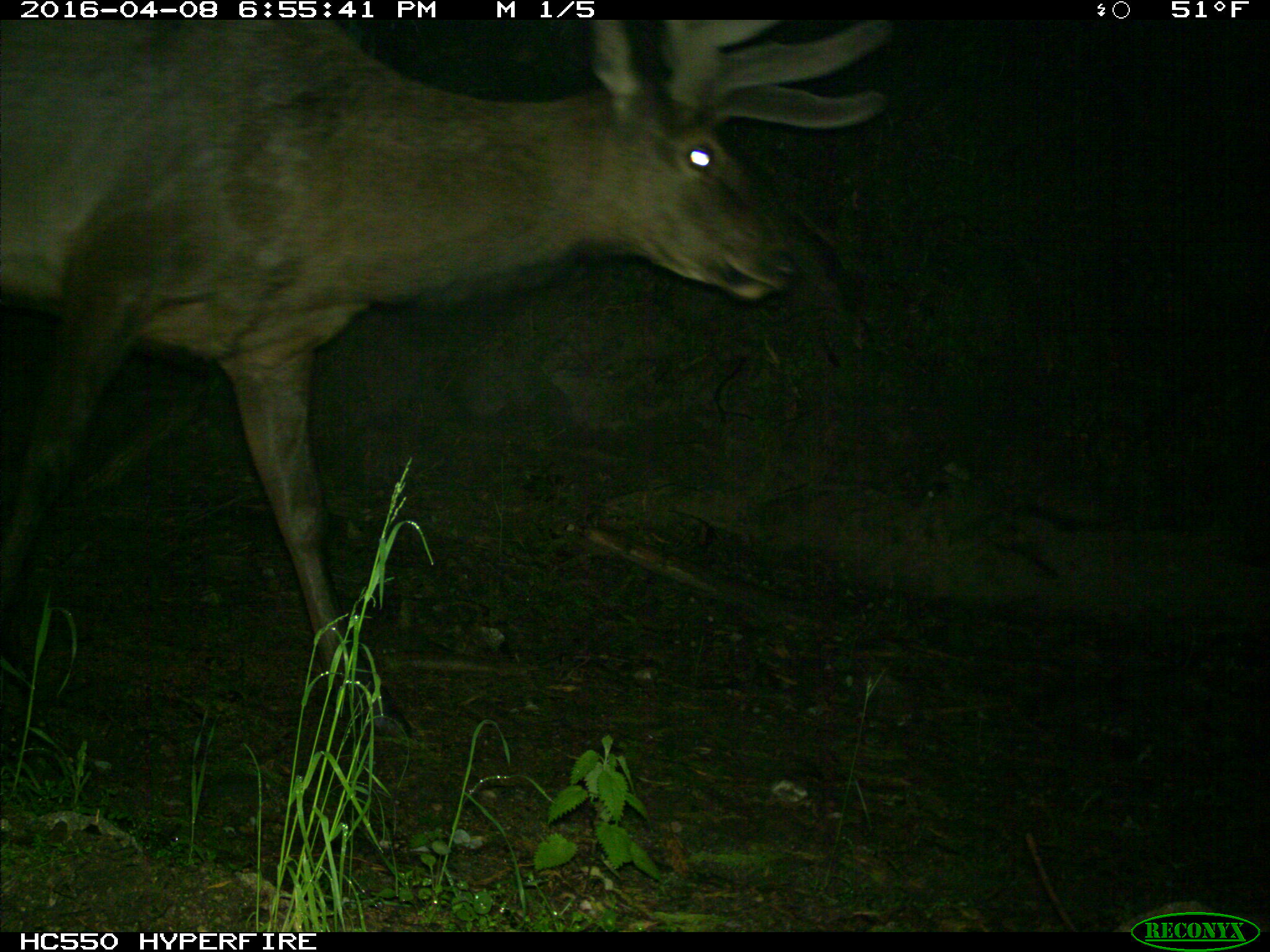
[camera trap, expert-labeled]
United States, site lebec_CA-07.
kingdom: Animalia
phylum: Chordata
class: Mammalia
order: Artiodactyla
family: Cervidae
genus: Cervus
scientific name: Cervus canadensis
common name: elk